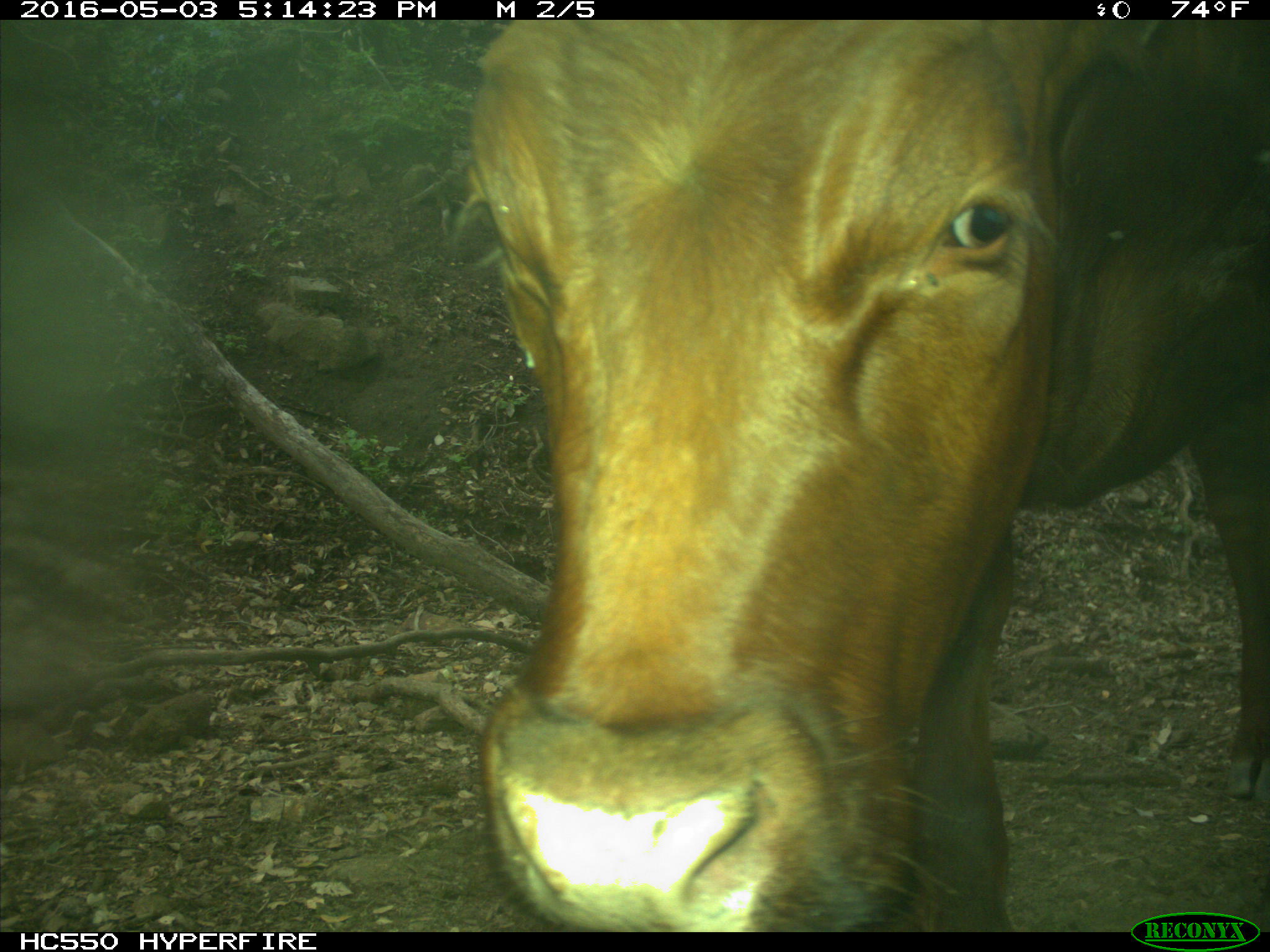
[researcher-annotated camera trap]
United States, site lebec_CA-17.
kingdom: Animalia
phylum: Chordata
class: Mammalia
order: Artiodactyla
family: Bovidae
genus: Bos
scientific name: Bos taurus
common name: domestic cow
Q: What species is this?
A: Bos taurus (domestic cow).